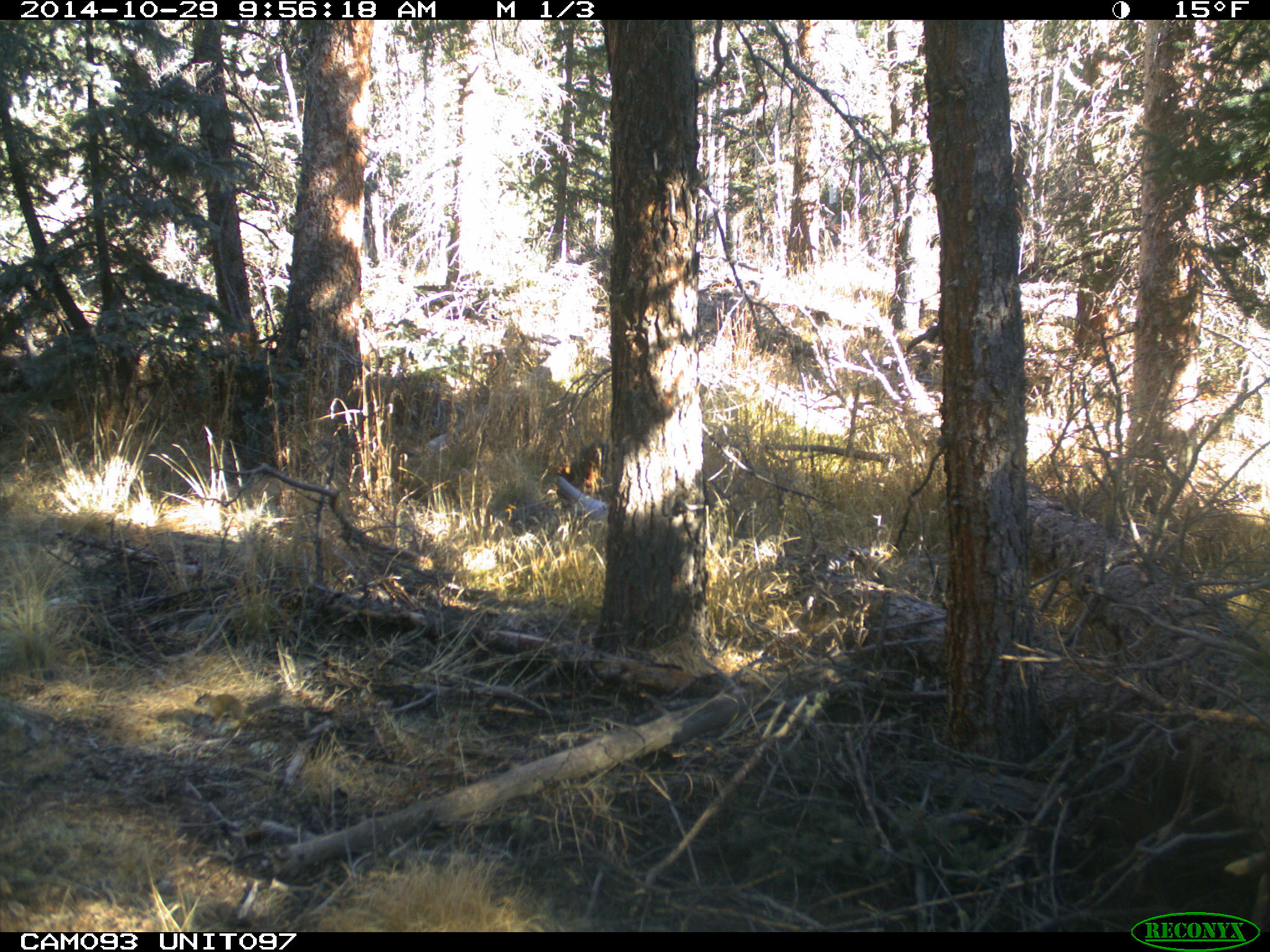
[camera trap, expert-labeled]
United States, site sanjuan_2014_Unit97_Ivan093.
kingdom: Animalia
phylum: Chordata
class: Mammalia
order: Rodentia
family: Sciuridae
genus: Tamiasciurus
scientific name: Tamiasciurus hudsonicus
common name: american red squirrel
Tamiasciurus hudsonicus (american red squirrel).